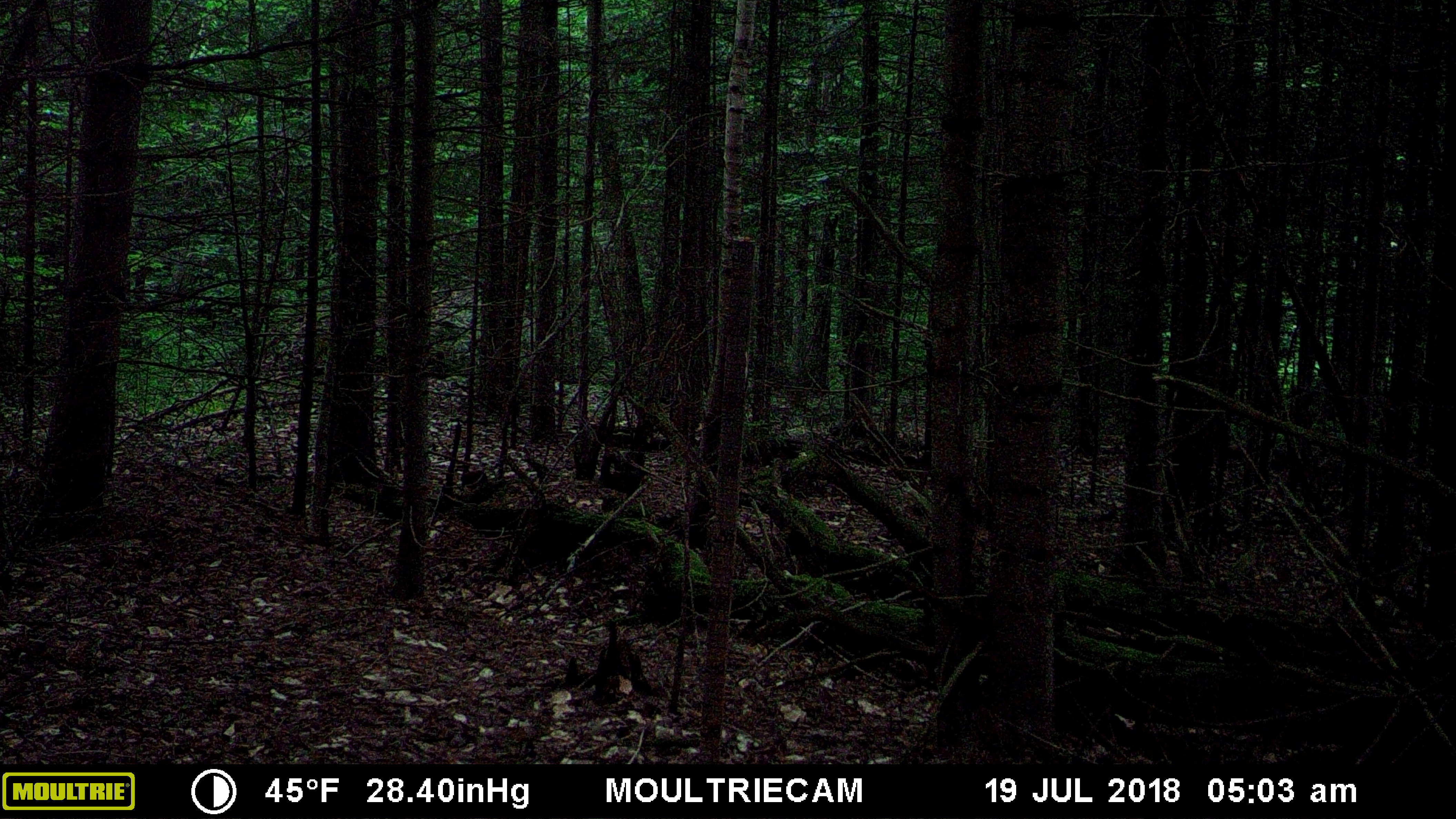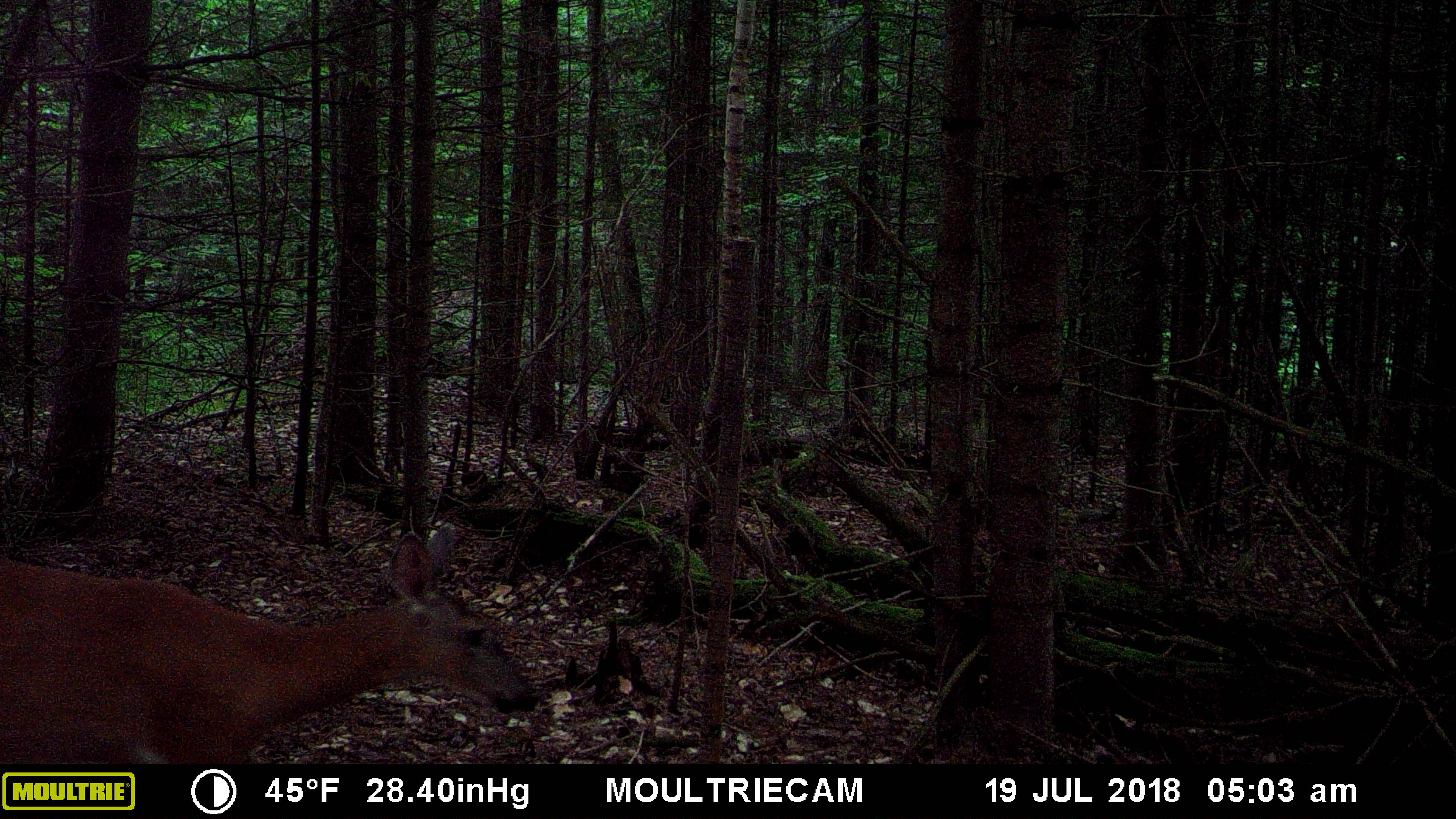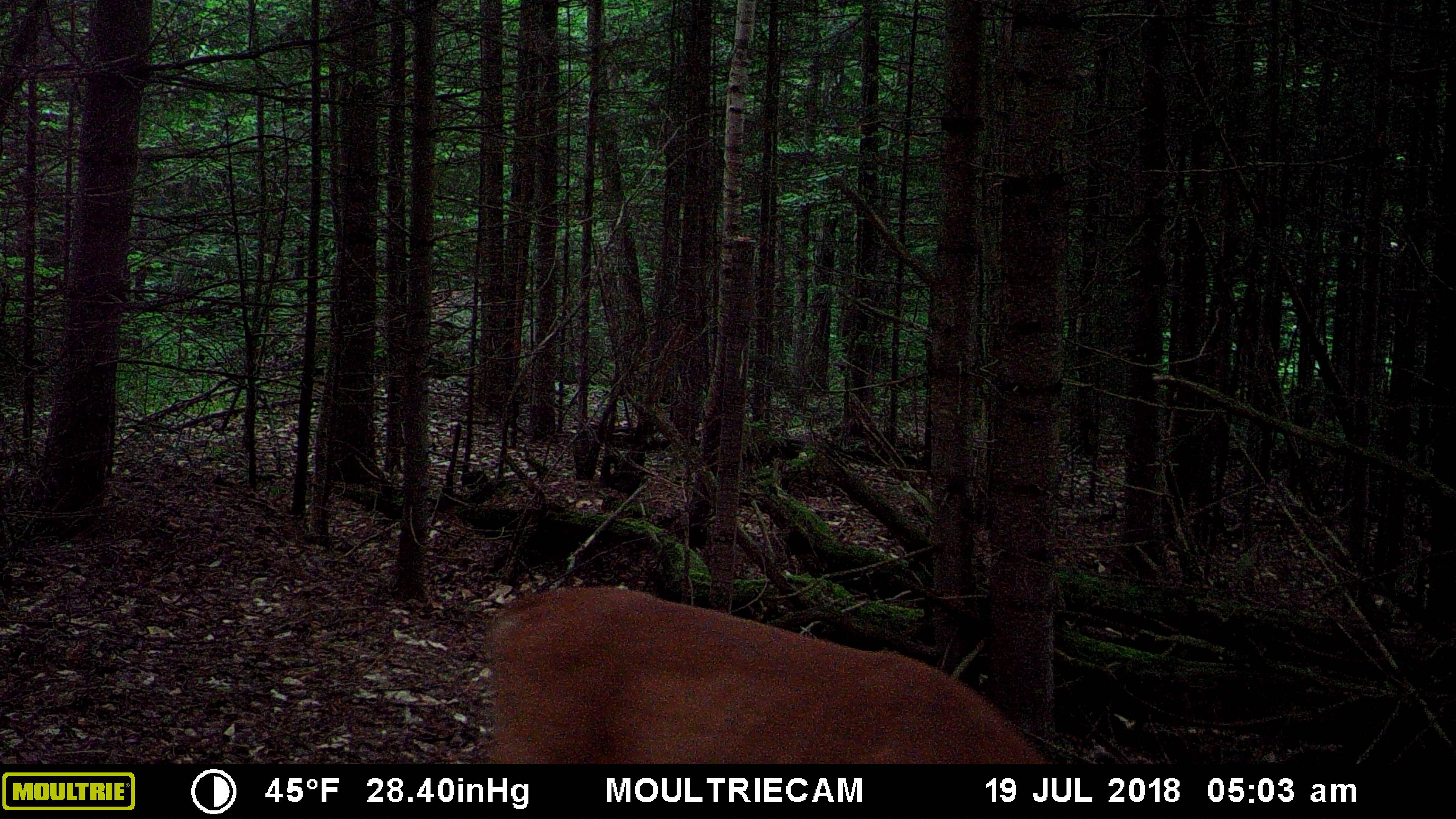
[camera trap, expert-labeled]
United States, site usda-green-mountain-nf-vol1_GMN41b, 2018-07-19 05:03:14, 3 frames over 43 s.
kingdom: Animalia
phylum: Chordata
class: Mammalia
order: Artiodactyla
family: Cervidae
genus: Odocoileus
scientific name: Odocoileus virginianus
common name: white-tailed deer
White-tailed deer (Odocoileus virginianus).